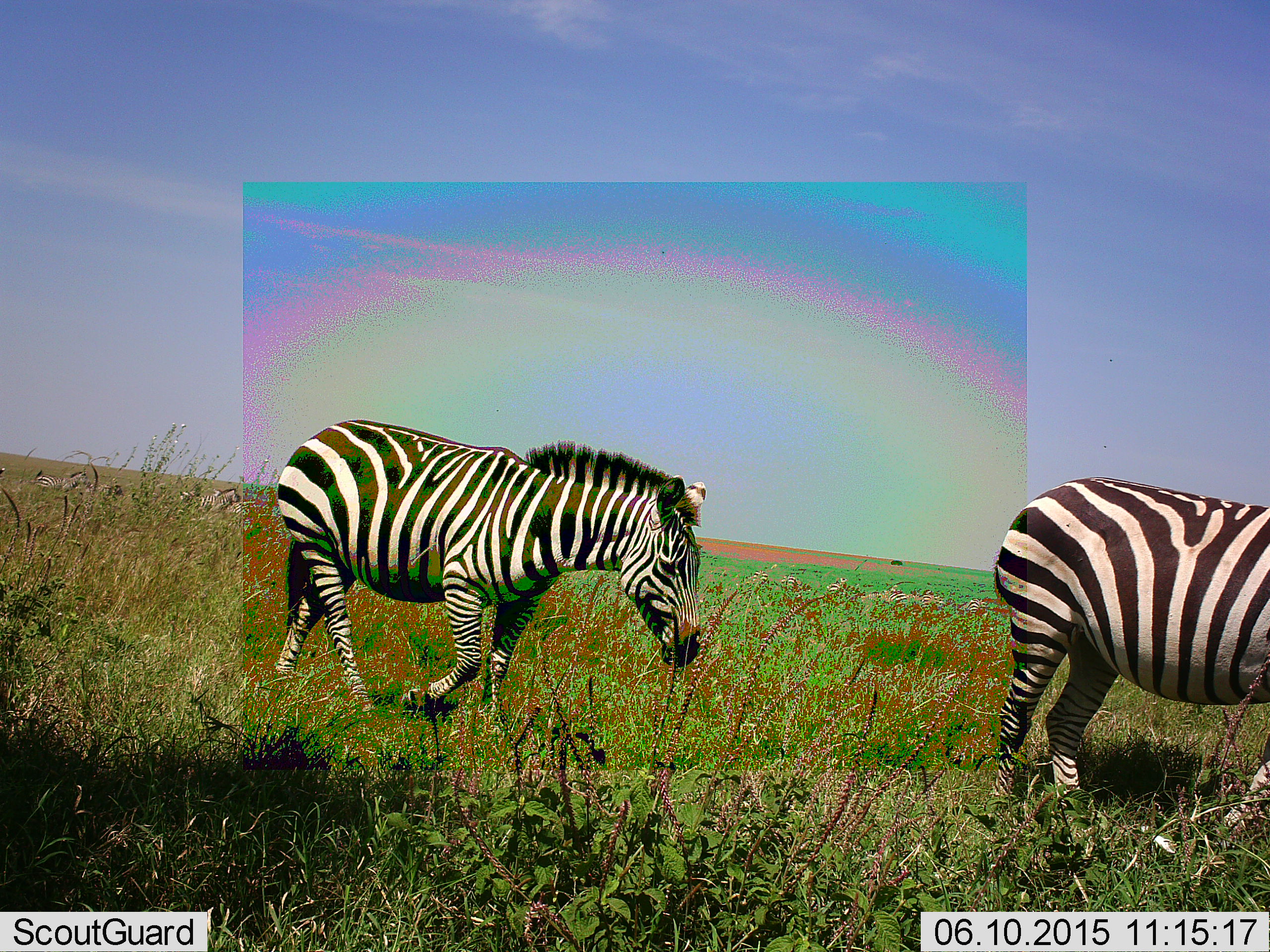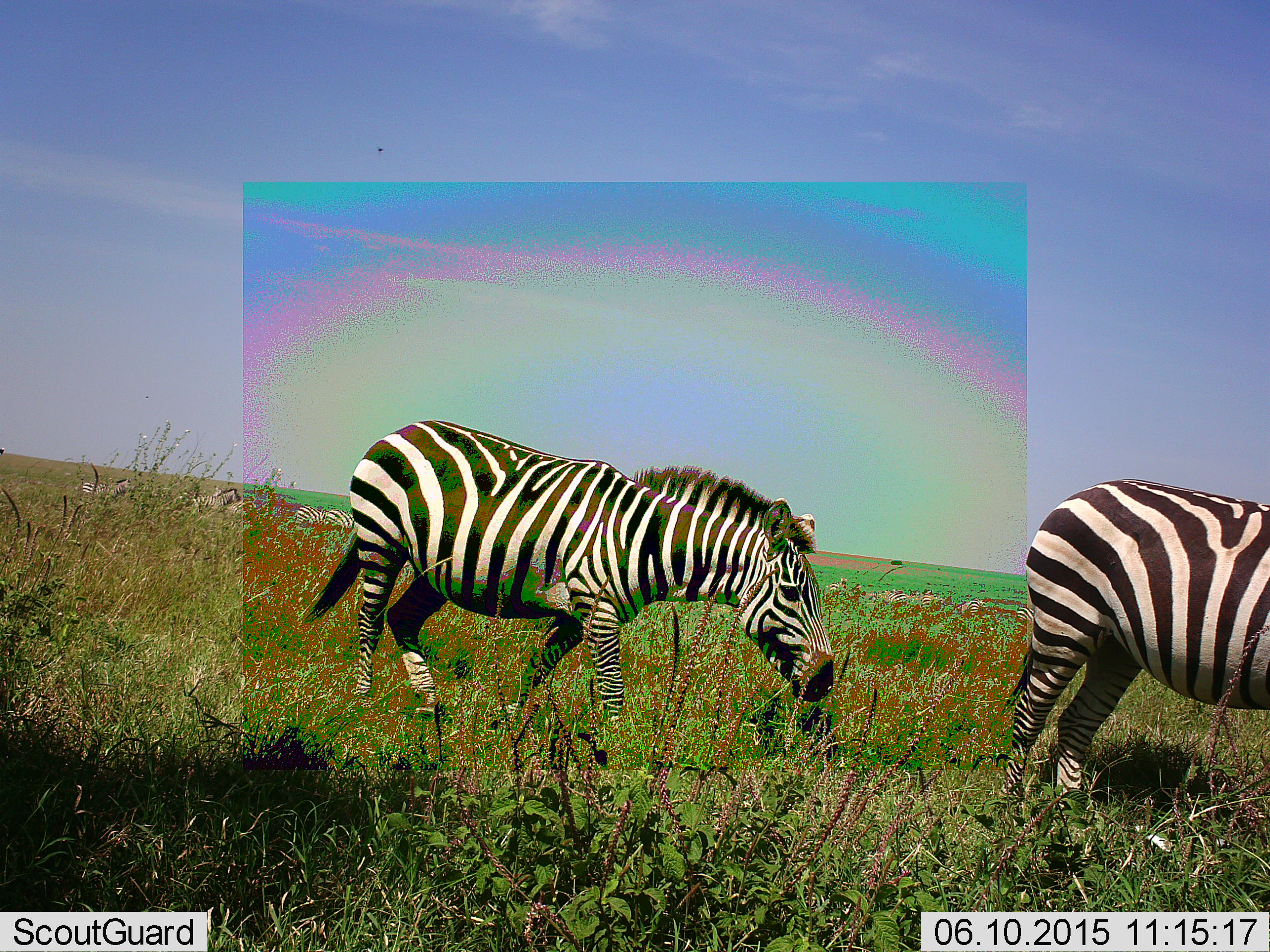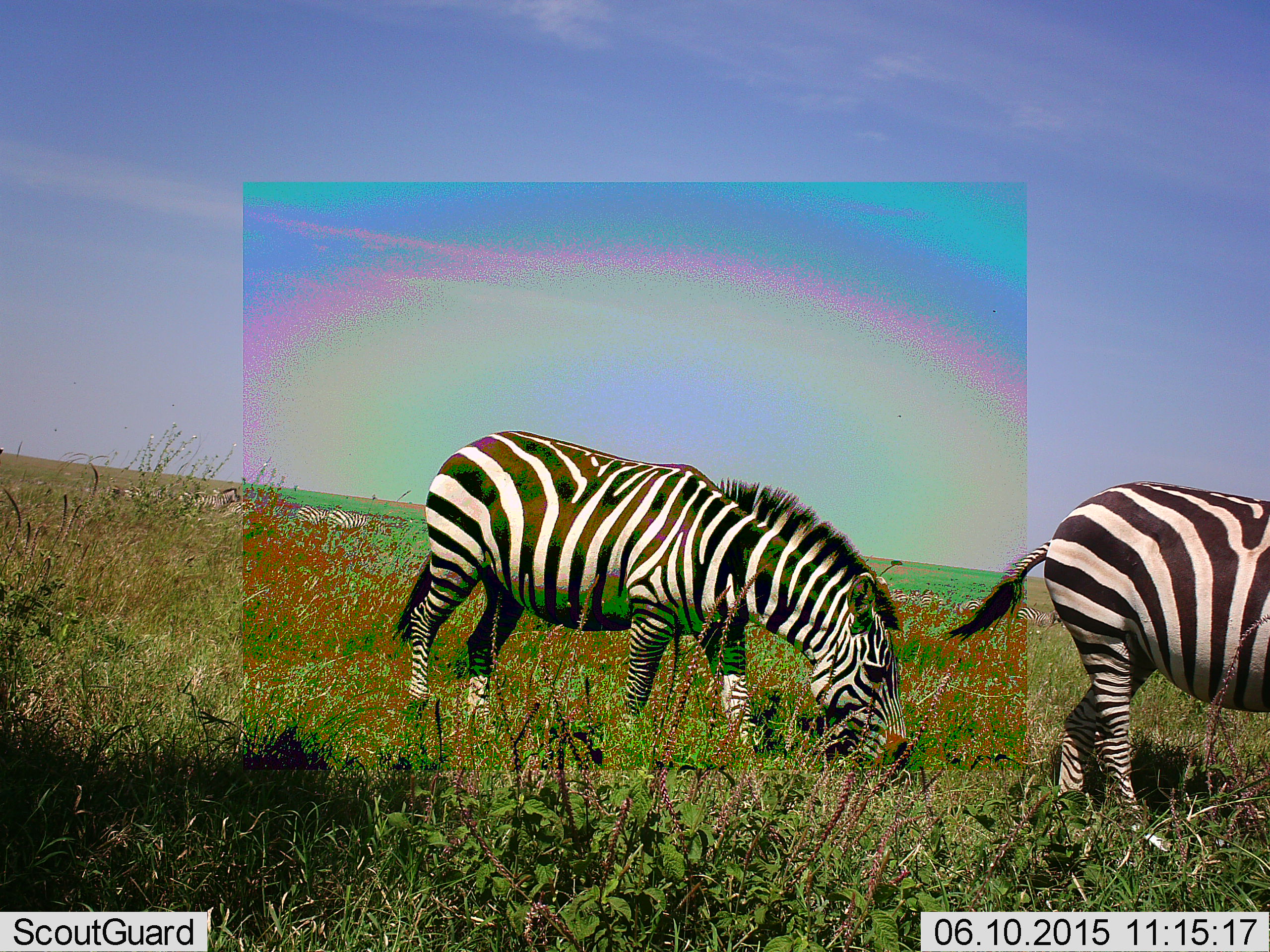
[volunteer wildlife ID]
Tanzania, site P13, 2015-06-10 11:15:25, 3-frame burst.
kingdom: Animalia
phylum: Chordata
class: Mammalia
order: Perissodactyla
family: Equidae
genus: Equus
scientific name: Equus quagga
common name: plains zebra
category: zebra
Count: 2.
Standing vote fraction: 0%.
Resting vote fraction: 0%.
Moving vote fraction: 100%.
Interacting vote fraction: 0%.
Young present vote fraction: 0%.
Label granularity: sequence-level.